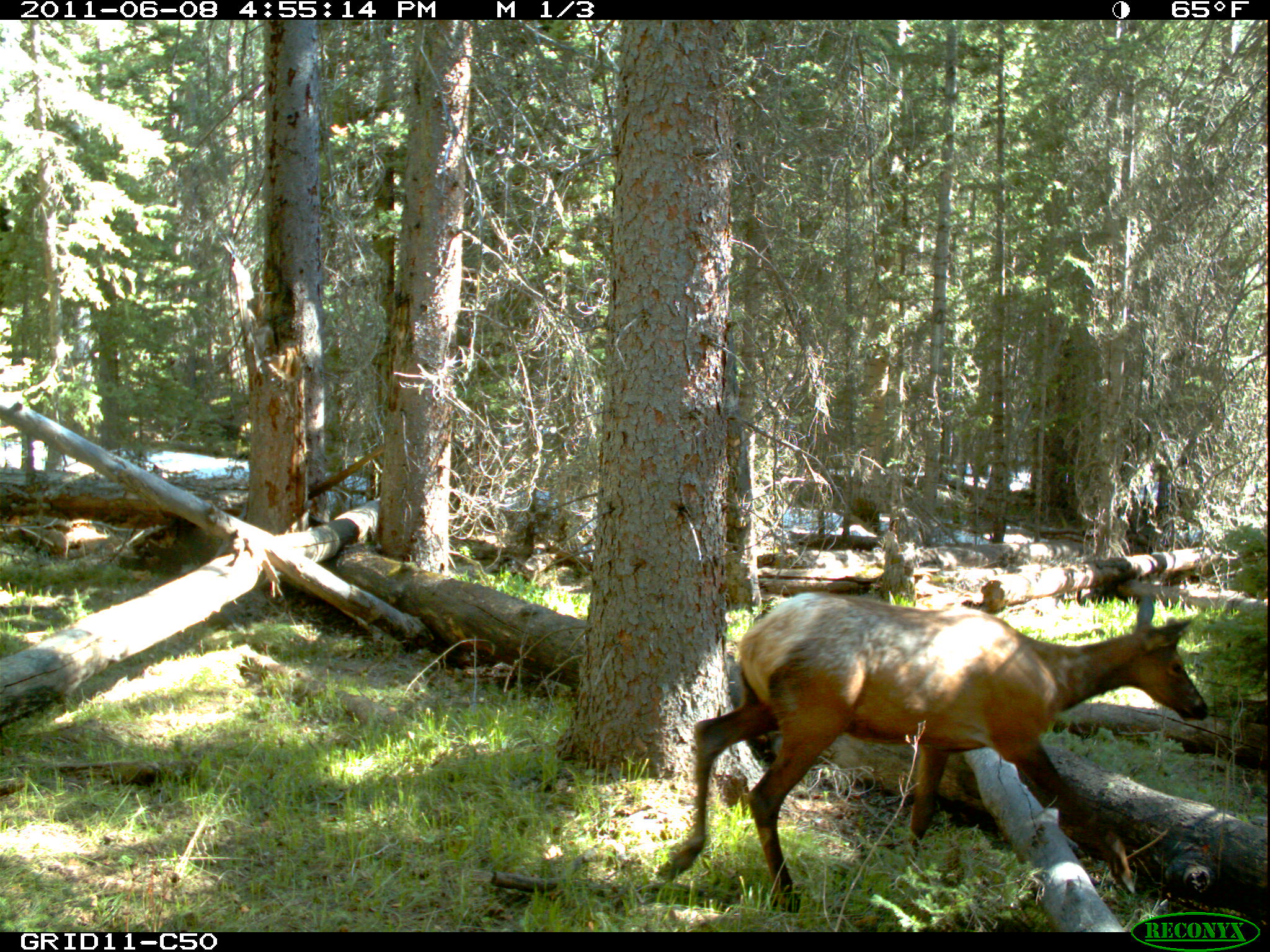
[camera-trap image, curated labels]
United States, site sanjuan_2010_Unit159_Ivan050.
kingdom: Animalia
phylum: Chordata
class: Mammalia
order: Artiodactyla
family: Cervidae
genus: Cervus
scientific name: Cervus elaphus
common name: red deer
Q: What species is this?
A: Cervus elaphus (red deer).